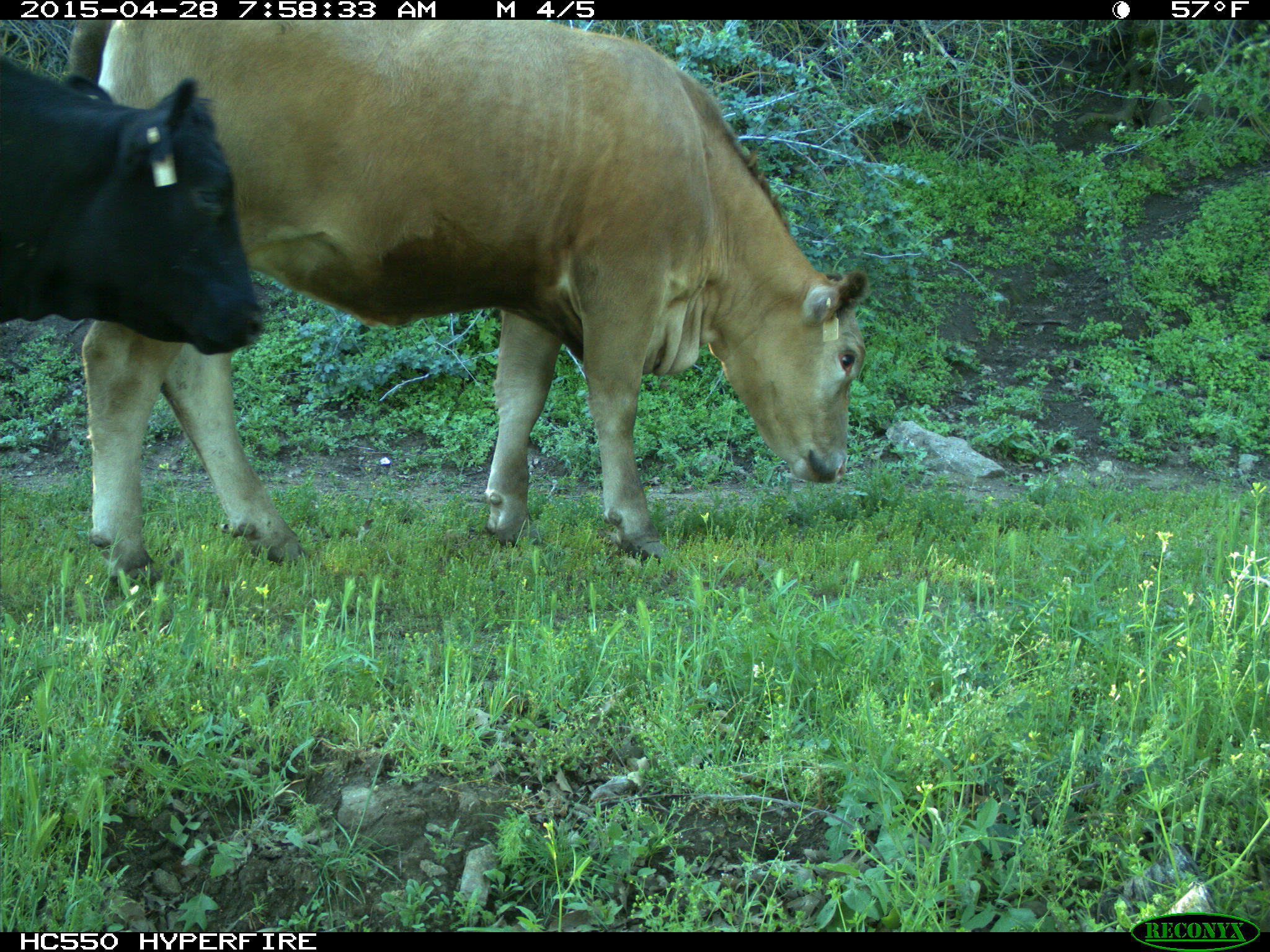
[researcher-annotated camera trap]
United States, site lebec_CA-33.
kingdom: Animalia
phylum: Chordata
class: Mammalia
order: Artiodactyla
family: Bovidae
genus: Bos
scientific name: Bos taurus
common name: domestic cow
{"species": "Bos taurus (domestic cow)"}